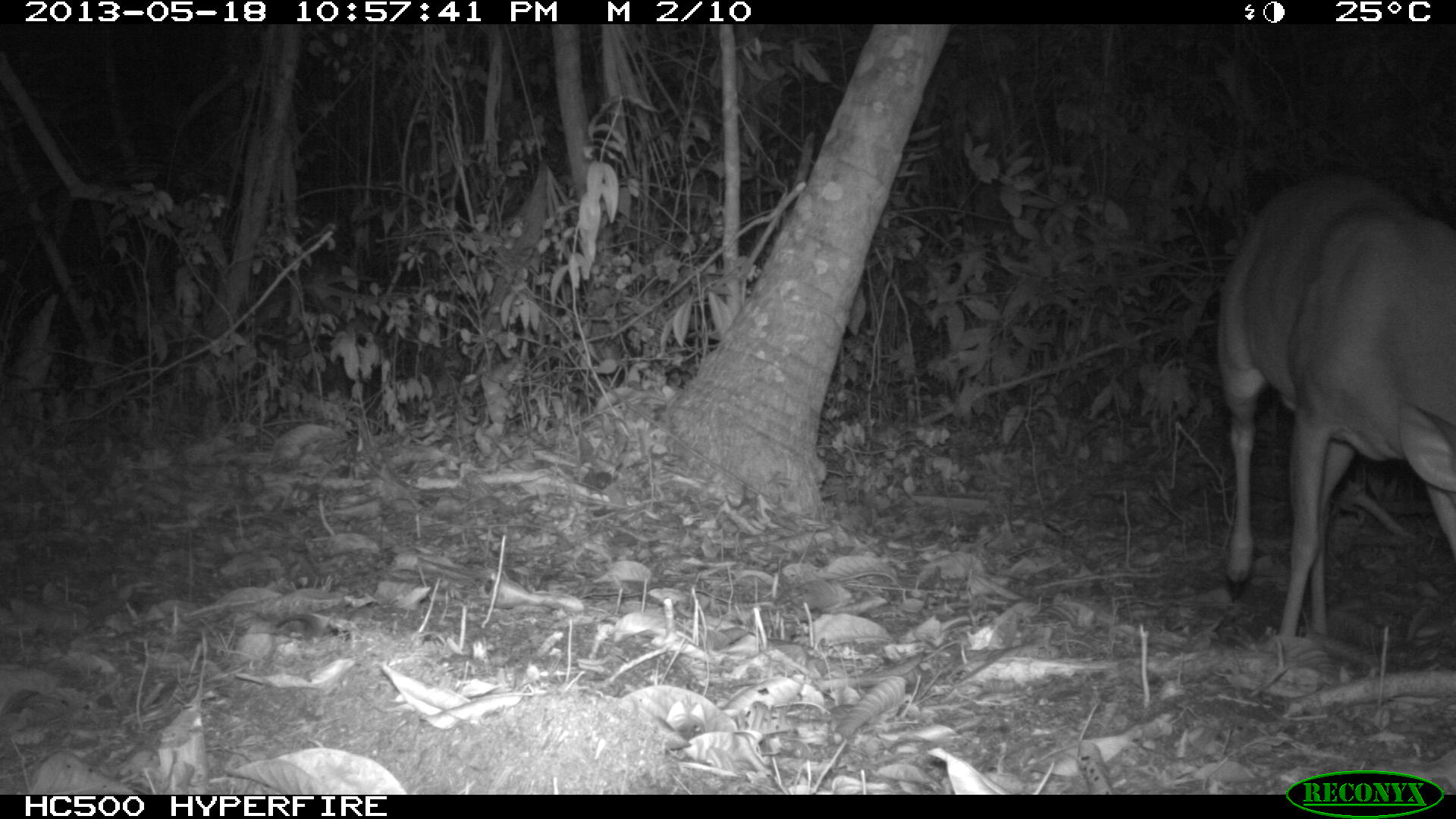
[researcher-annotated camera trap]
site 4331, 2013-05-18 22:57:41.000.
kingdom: Animalia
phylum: Chordata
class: Mammalia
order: Artiodactyla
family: Cervidae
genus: Mazama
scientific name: Mazama temama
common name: central american red brocket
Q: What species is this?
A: Mazama temama (central american red brocket).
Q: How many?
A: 1.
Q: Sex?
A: Male.